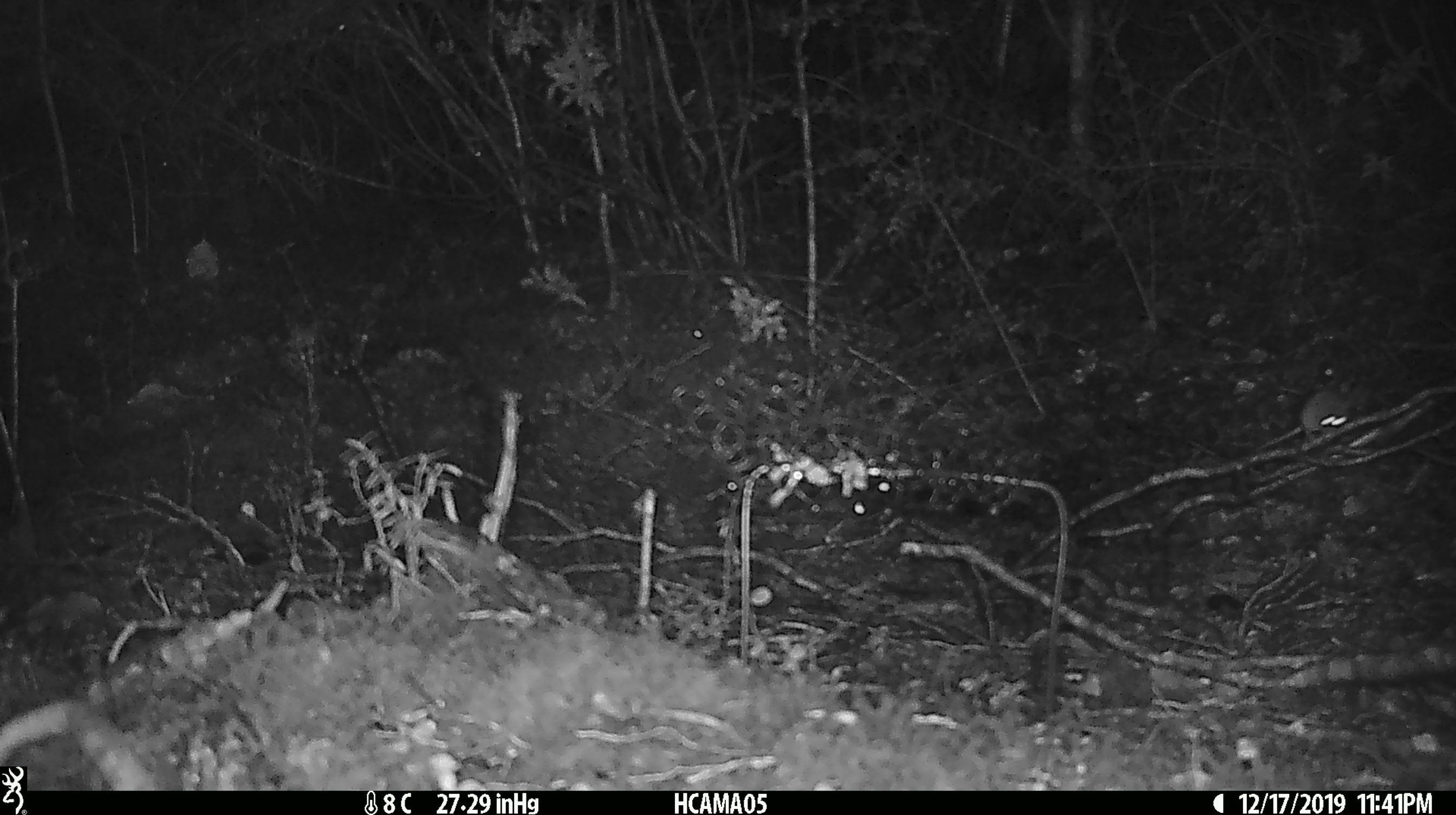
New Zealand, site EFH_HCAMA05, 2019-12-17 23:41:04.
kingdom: Animalia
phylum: Chordata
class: Mammalia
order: Rodentia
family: Muridae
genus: Mus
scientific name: Mus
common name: mouse